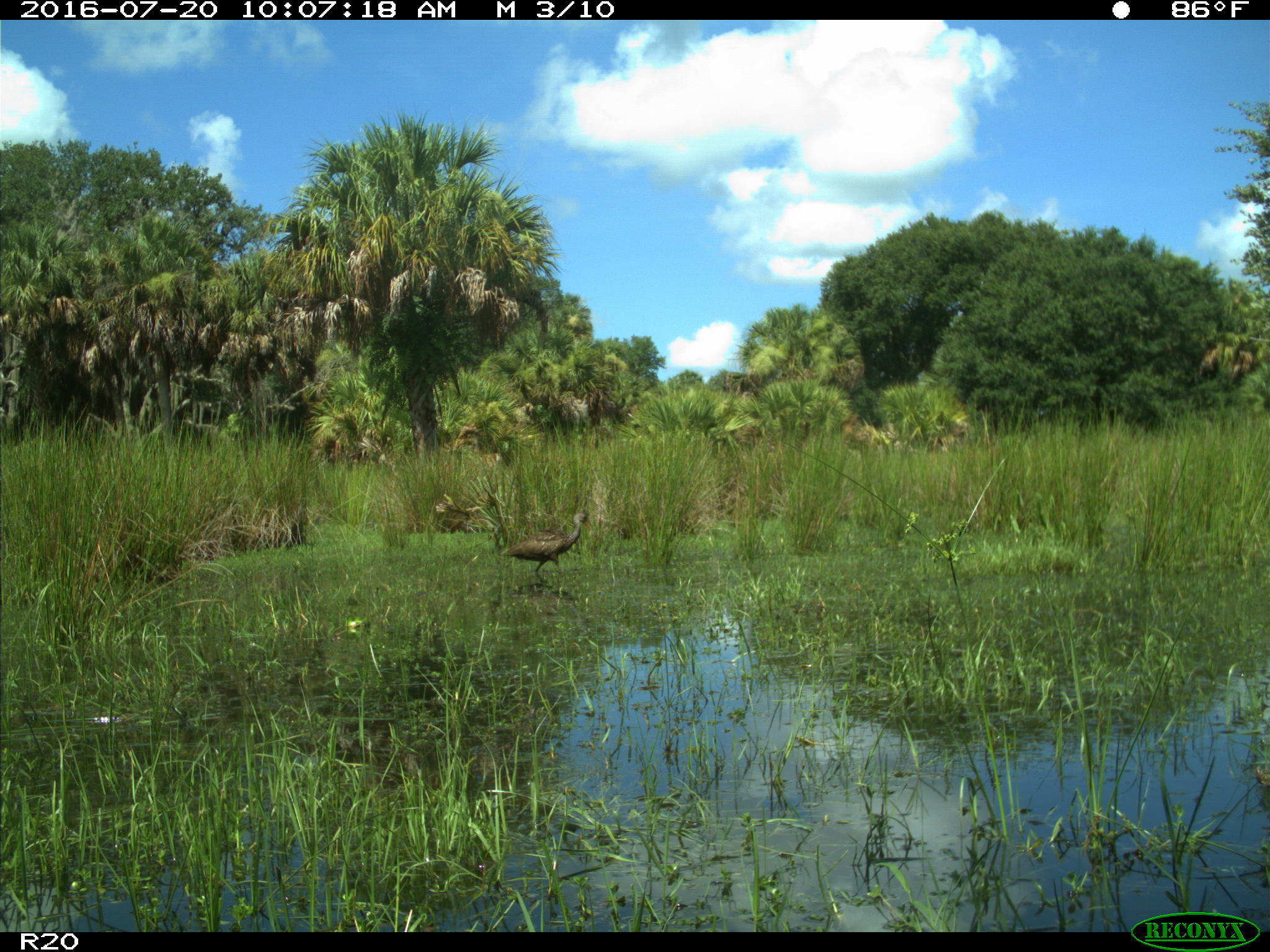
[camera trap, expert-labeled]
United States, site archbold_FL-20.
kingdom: Animalia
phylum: Chordata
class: Aves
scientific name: Aves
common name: birds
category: unidentified bird